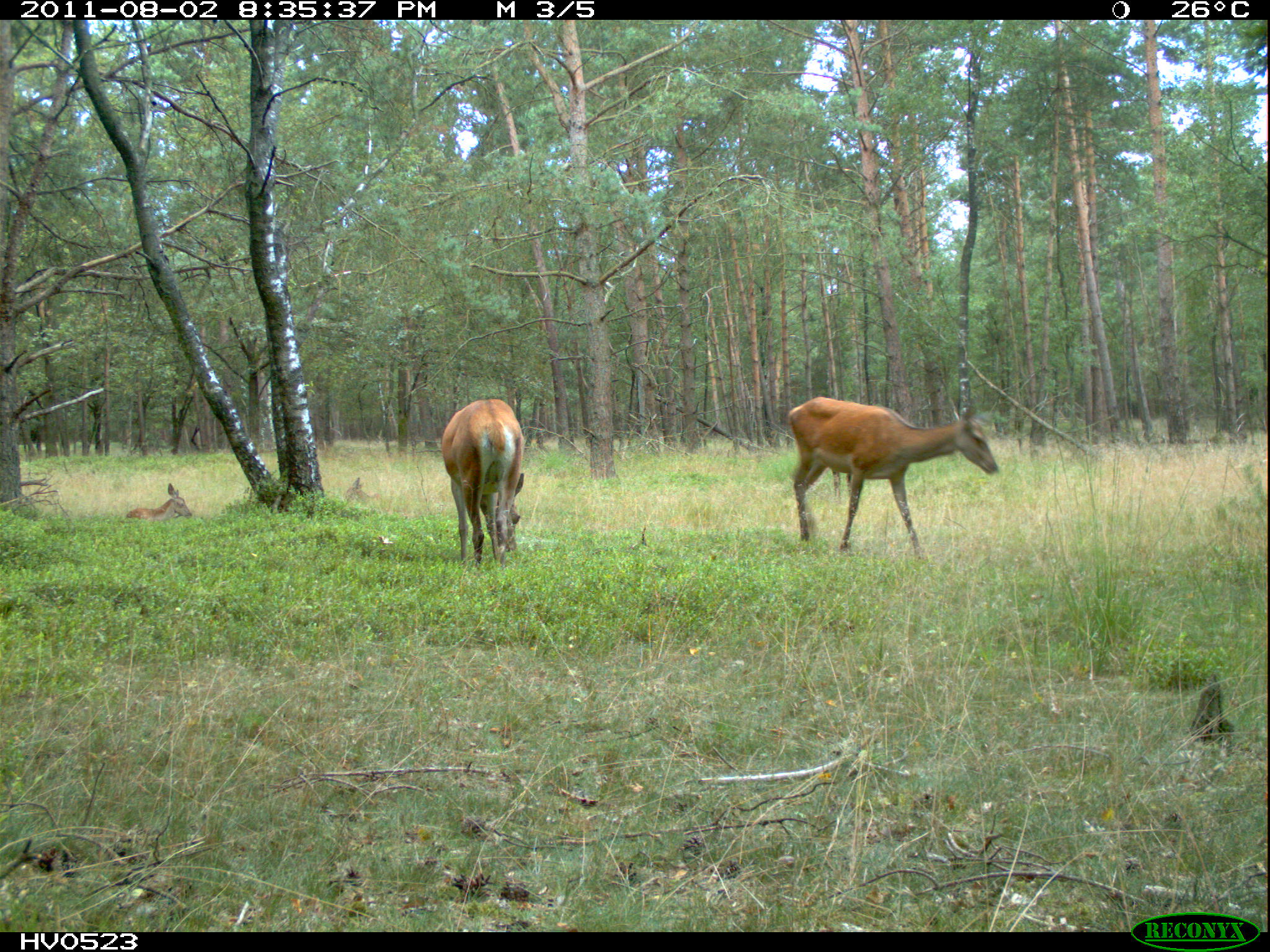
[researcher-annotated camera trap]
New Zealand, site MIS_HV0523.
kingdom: Animalia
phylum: Chordata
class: Mammalia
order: Artiodactyla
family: Cervidae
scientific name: Cervidae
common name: deer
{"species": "deer (Cervidae)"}